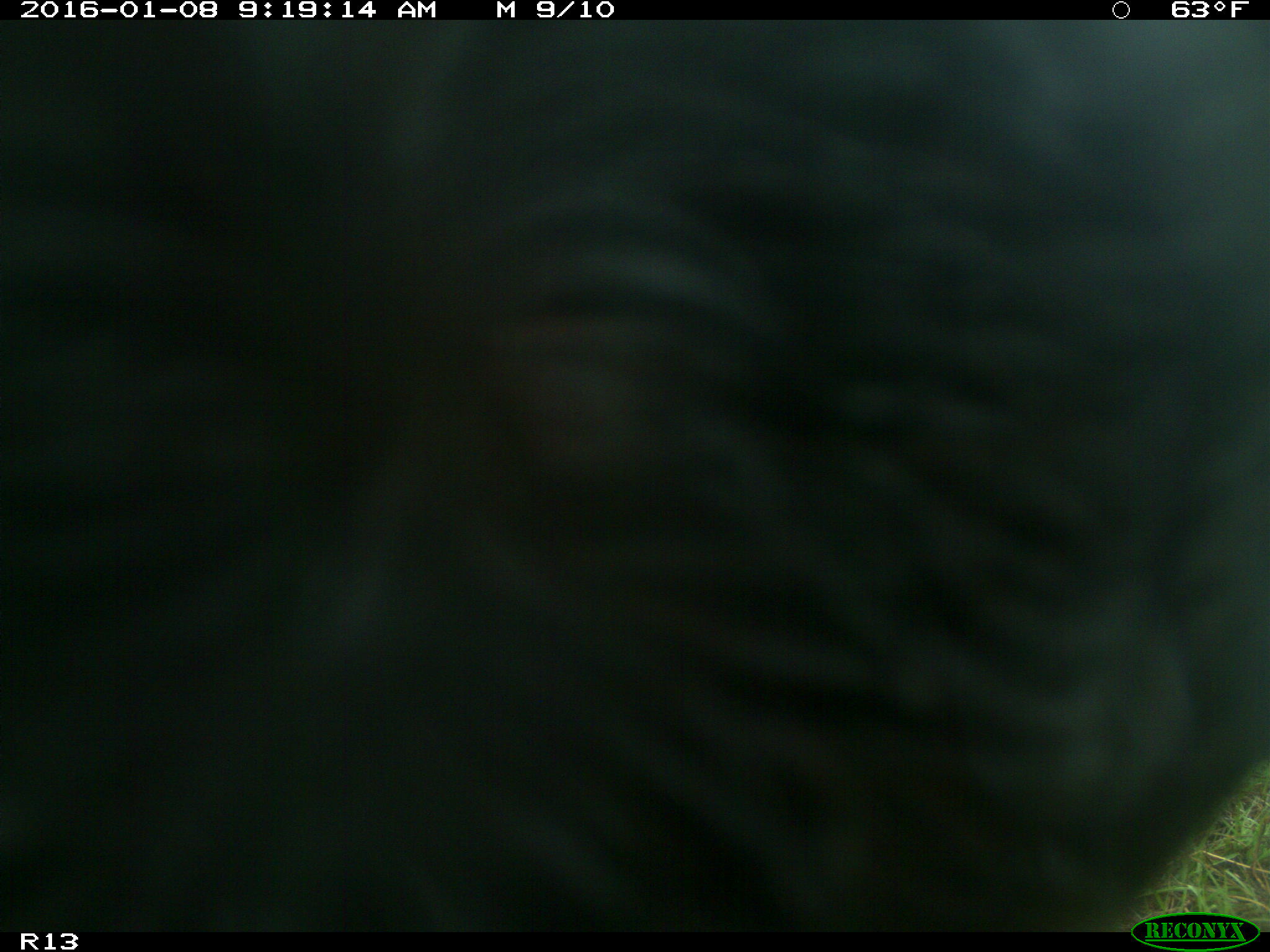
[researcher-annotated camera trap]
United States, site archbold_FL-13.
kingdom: Animalia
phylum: Chordata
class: Mammalia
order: Artiodactyla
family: Bovidae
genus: Bos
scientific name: Bos taurus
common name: domestic cow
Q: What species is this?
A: Bos taurus (domestic cow).